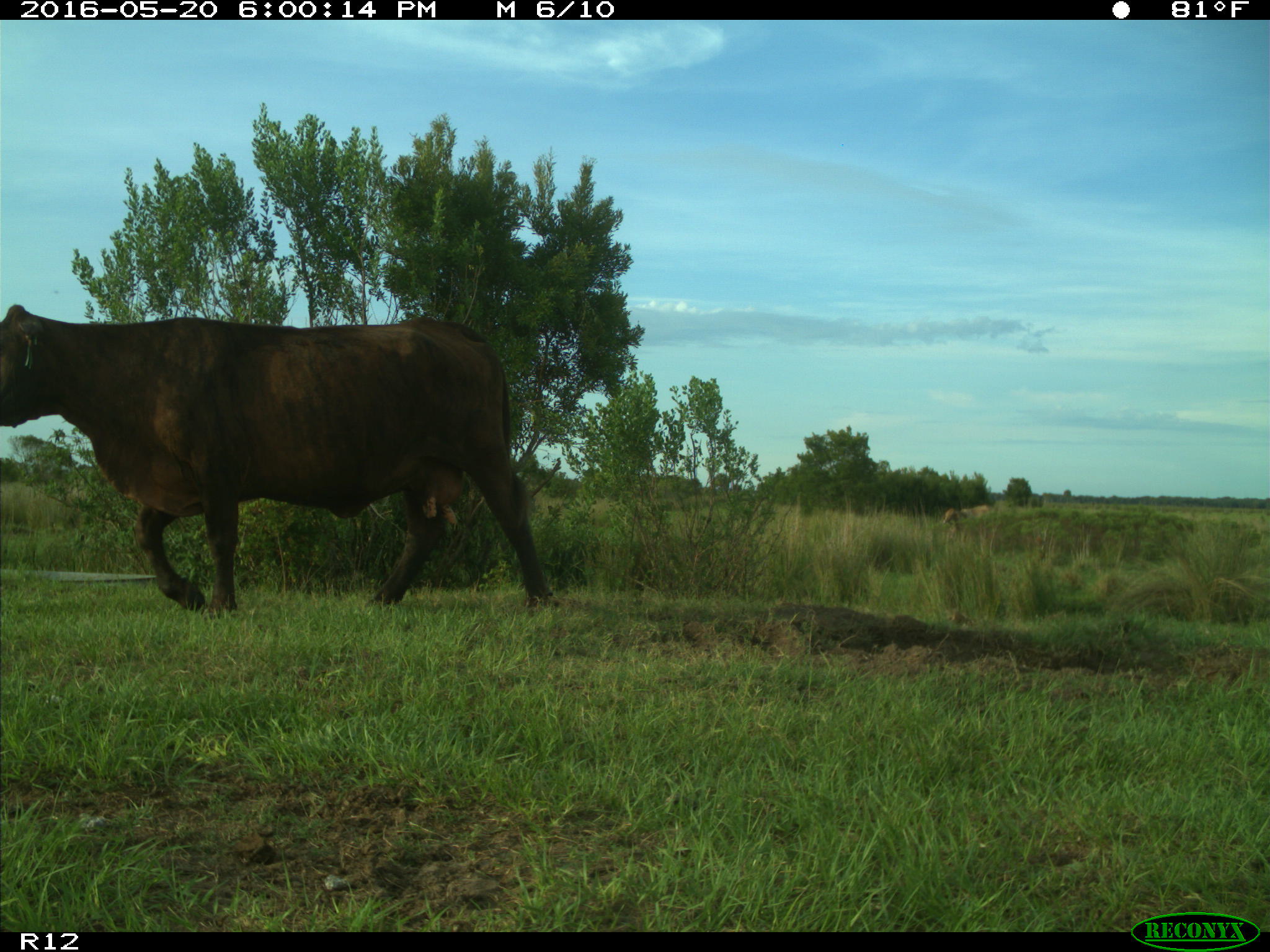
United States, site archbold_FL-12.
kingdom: Animalia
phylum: Chordata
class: Mammalia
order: Artiodactyla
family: Bovidae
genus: Bos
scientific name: Bos taurus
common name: domestic cow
Bos taurus (domestic cow).